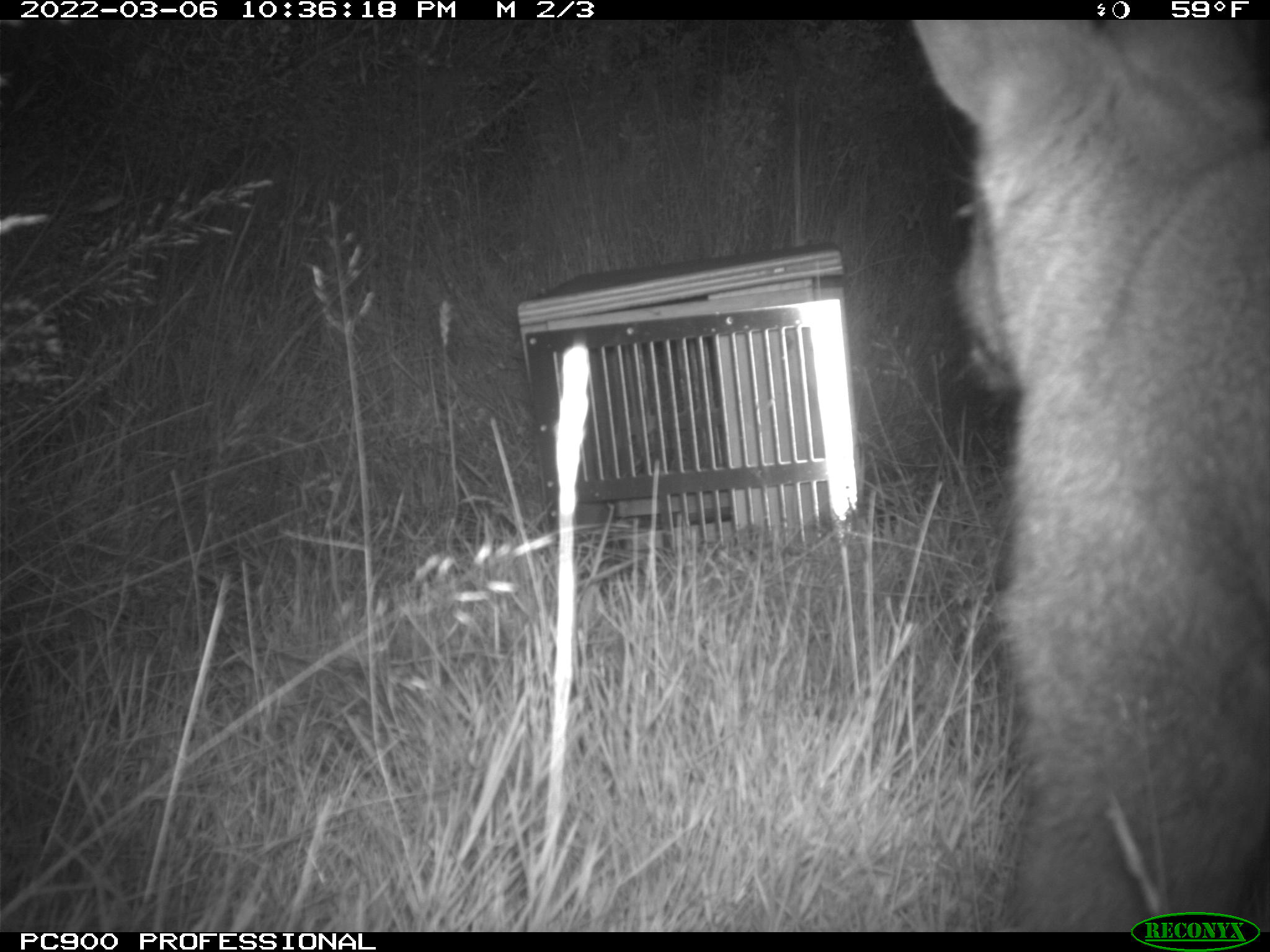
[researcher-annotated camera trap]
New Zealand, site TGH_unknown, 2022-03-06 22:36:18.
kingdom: Animalia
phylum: Chordata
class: Mammalia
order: Diprotodontia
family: Macropodidae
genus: Notamacropus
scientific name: Notamacropus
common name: wallaby